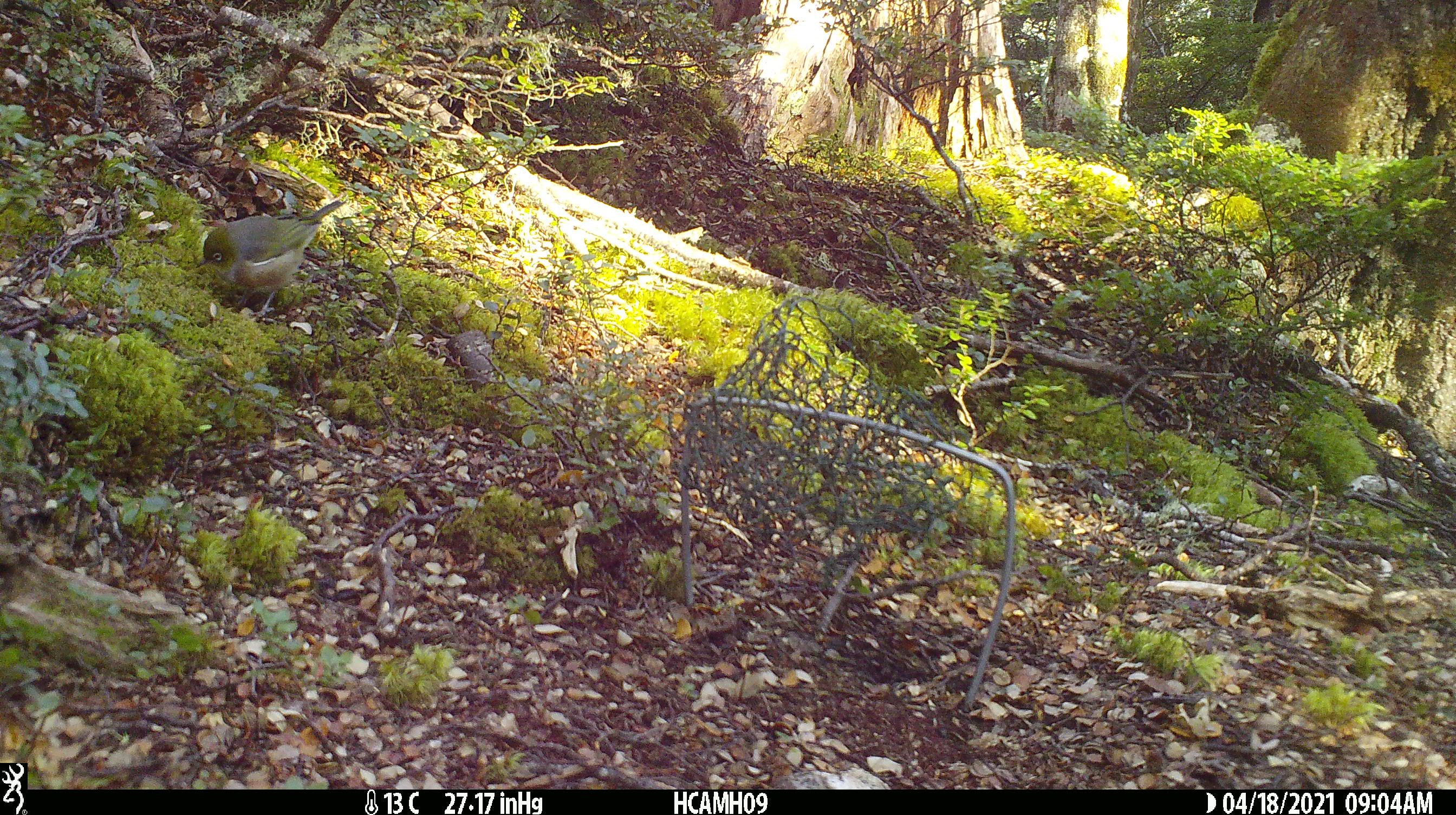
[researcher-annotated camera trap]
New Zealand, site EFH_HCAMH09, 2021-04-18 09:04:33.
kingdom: Animalia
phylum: Chordata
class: Aves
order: Passeriformes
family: Zosteropidae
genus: Zosterops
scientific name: Zosterops lateralis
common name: silvereye